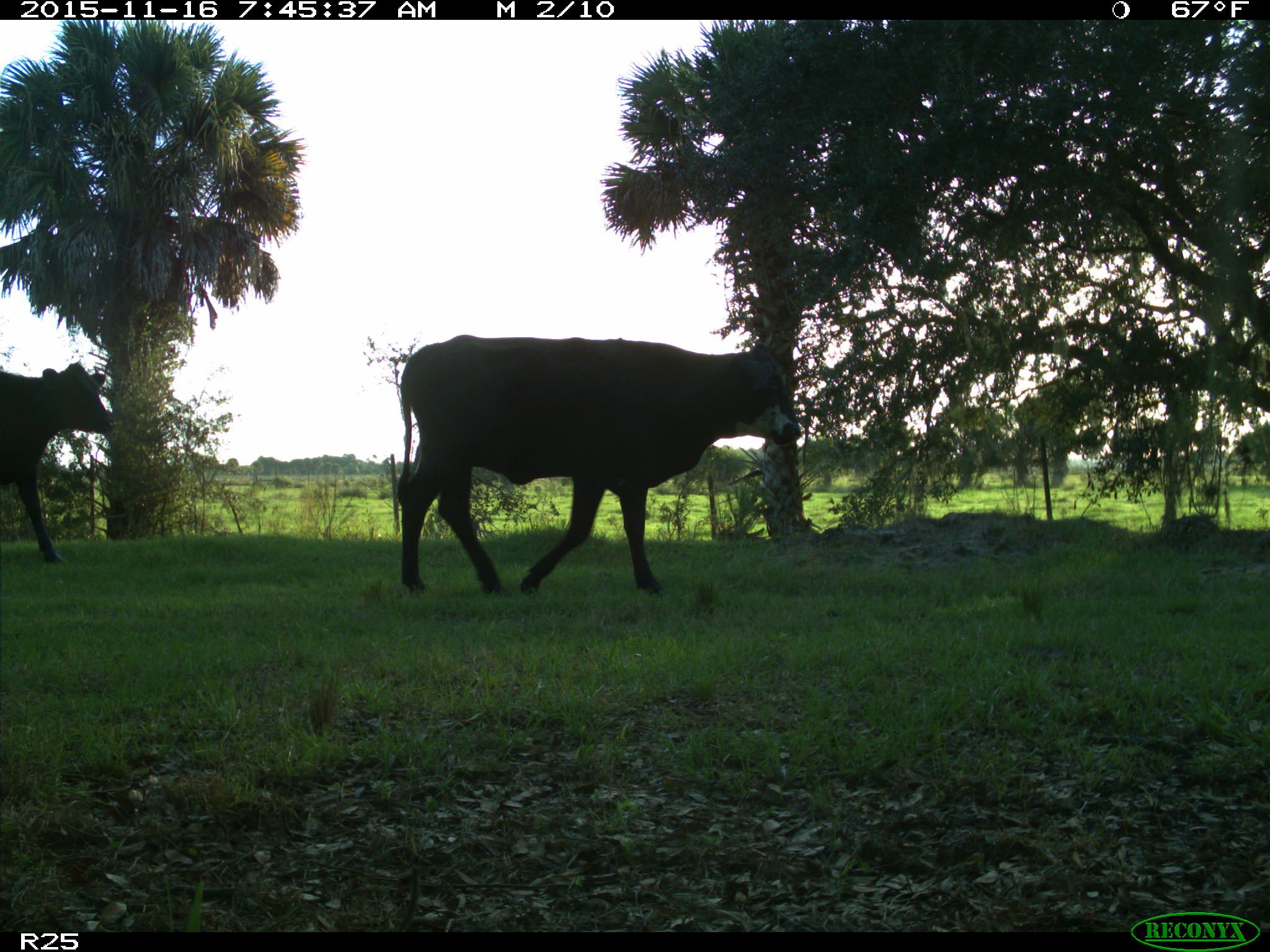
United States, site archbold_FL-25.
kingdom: Animalia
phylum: Chordata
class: Mammalia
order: Artiodactyla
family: Bovidae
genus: Bos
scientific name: Bos taurus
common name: domestic cow